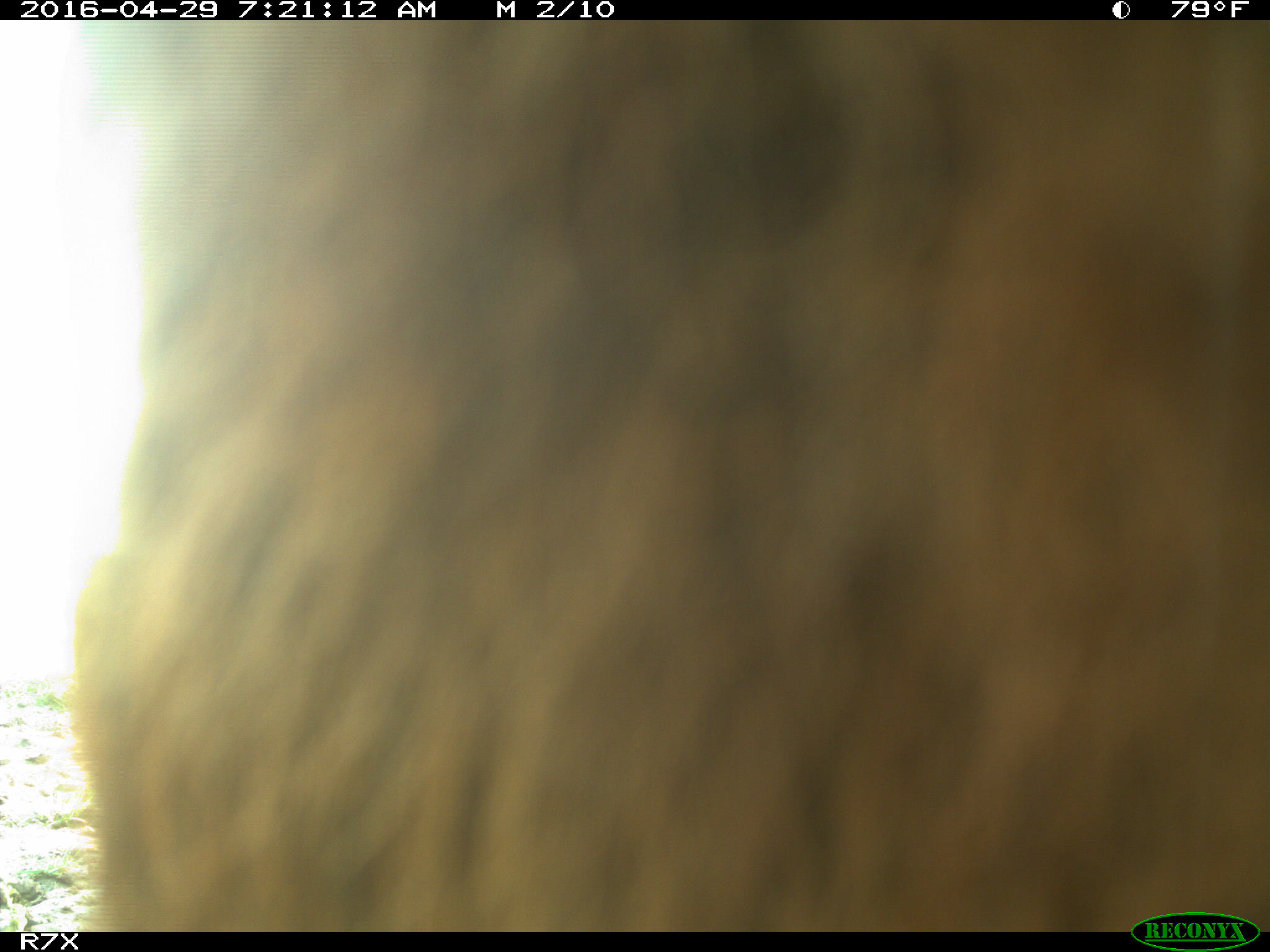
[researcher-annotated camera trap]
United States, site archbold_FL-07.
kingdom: Animalia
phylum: Chordata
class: Mammalia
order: Artiodactyla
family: Bovidae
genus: Bos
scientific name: Bos taurus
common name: domestic cow